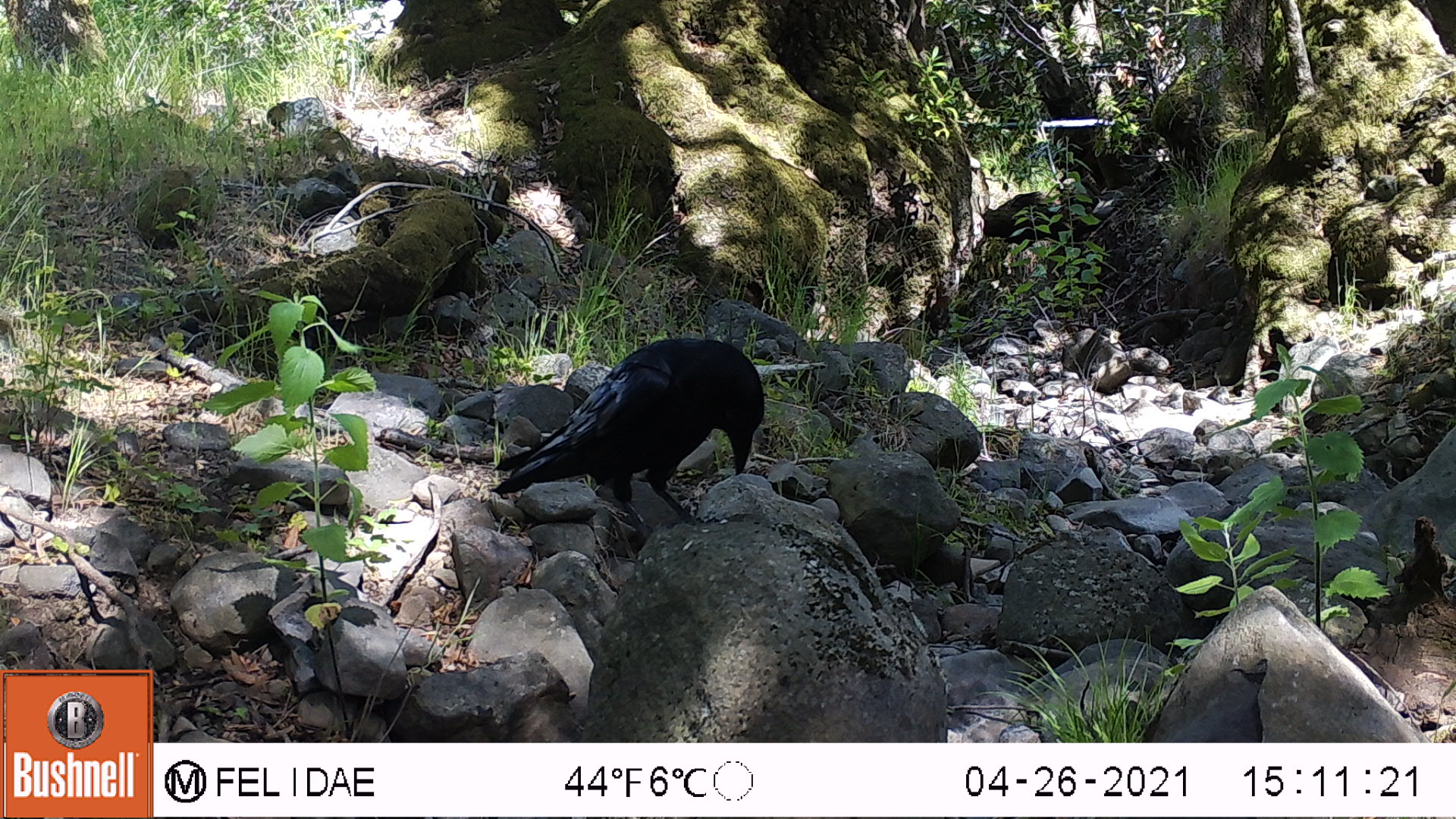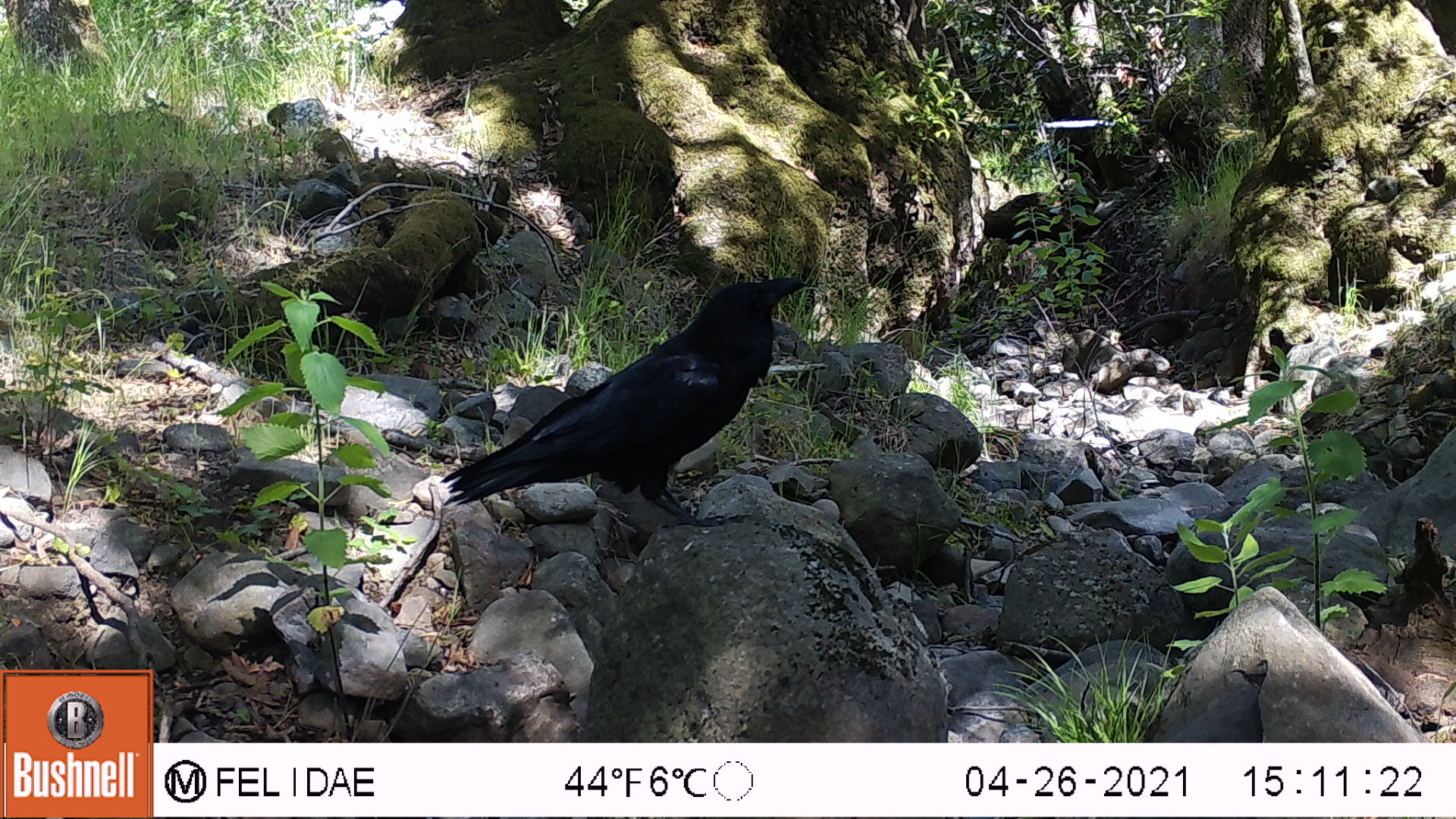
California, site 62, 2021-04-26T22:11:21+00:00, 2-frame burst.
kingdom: Animalia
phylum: Chordata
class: Aves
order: Passeriformes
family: Corvidae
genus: Corvus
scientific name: Corvus corax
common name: common raven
Common raven (Corvus corax).